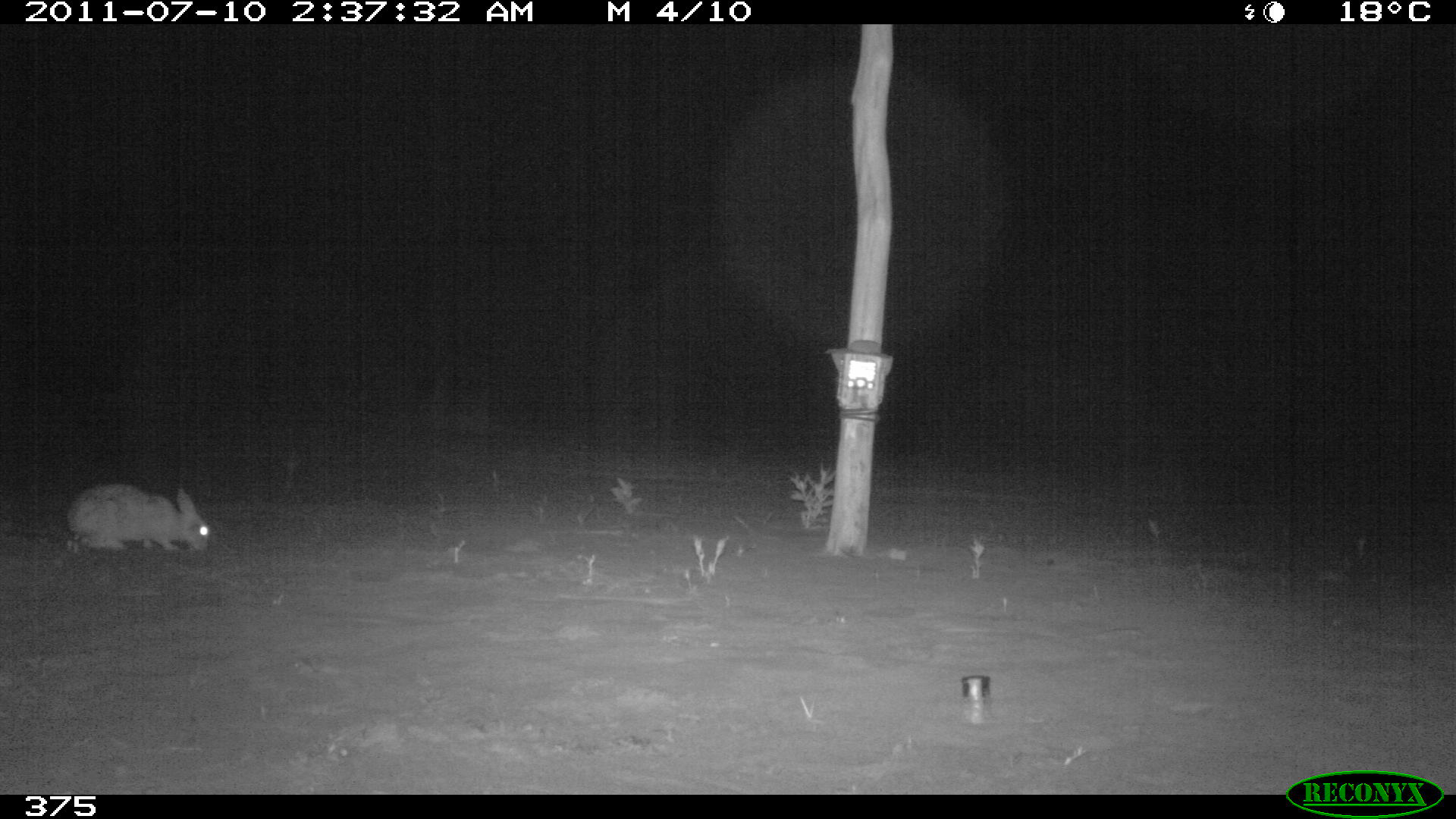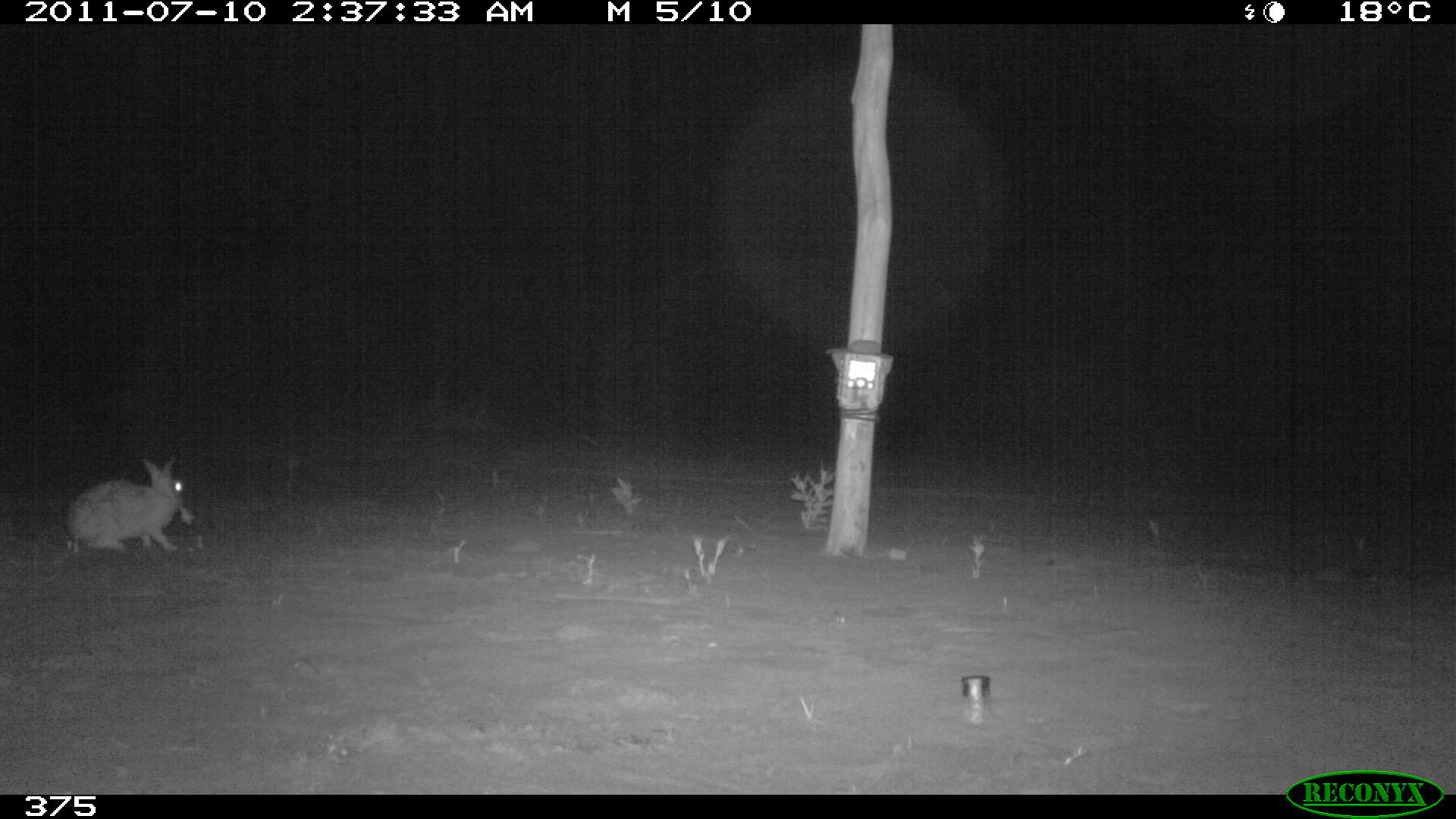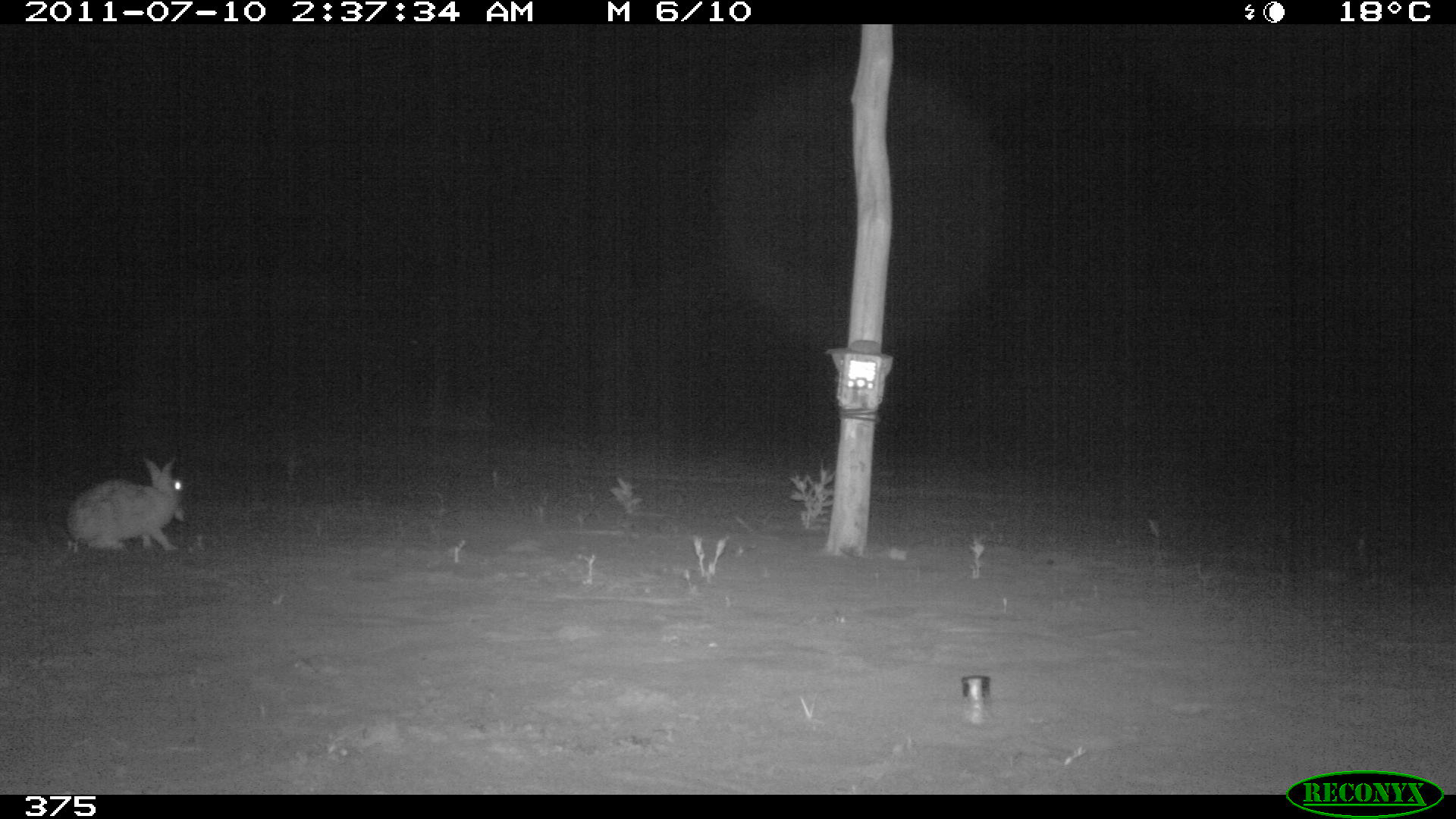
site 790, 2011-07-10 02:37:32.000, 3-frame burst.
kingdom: Animalia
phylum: Chordata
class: Mammalia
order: Lagomorpha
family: Leporidae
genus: Sylvilagus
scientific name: Sylvilagus brasiliensis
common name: tapeti